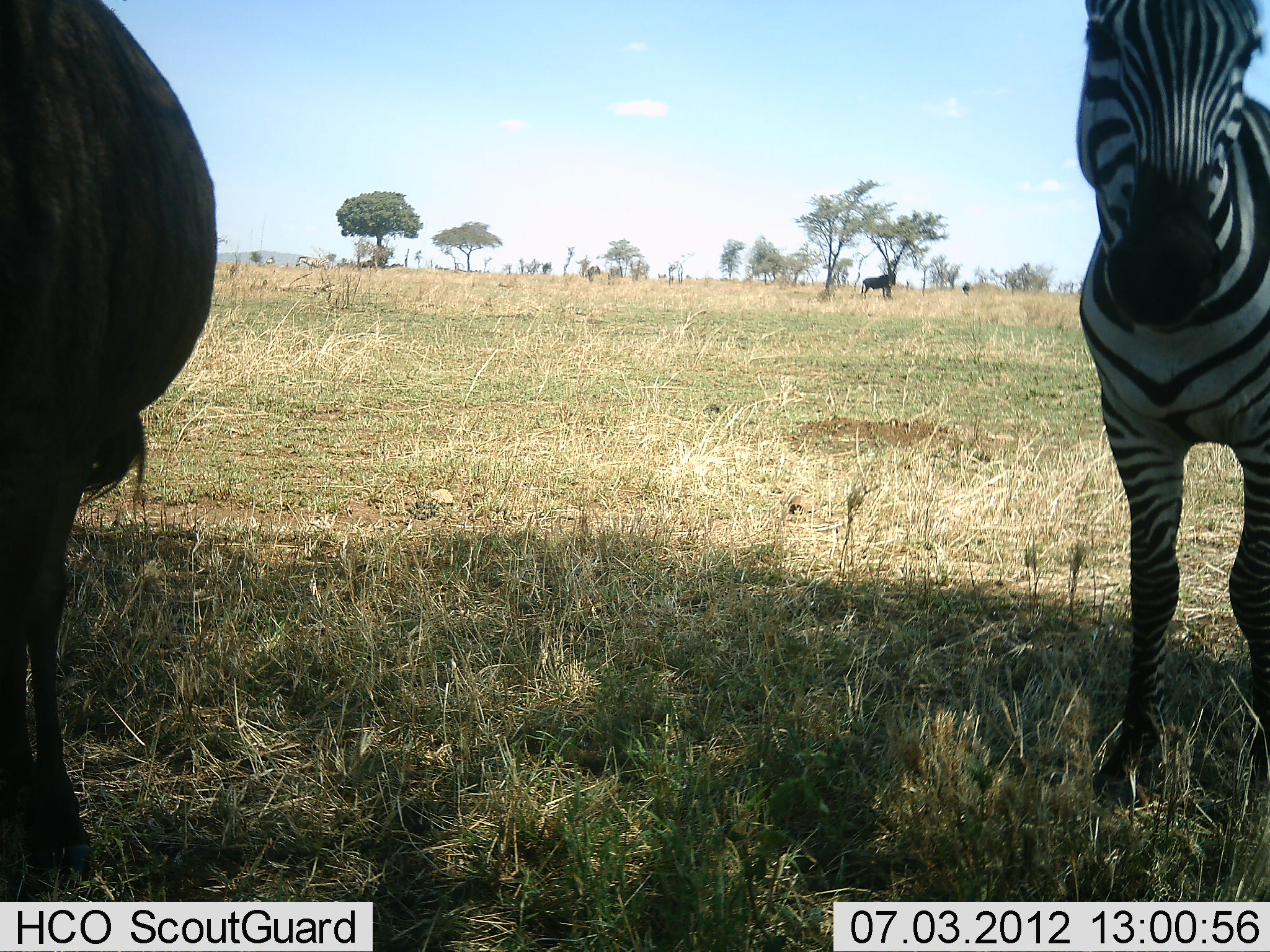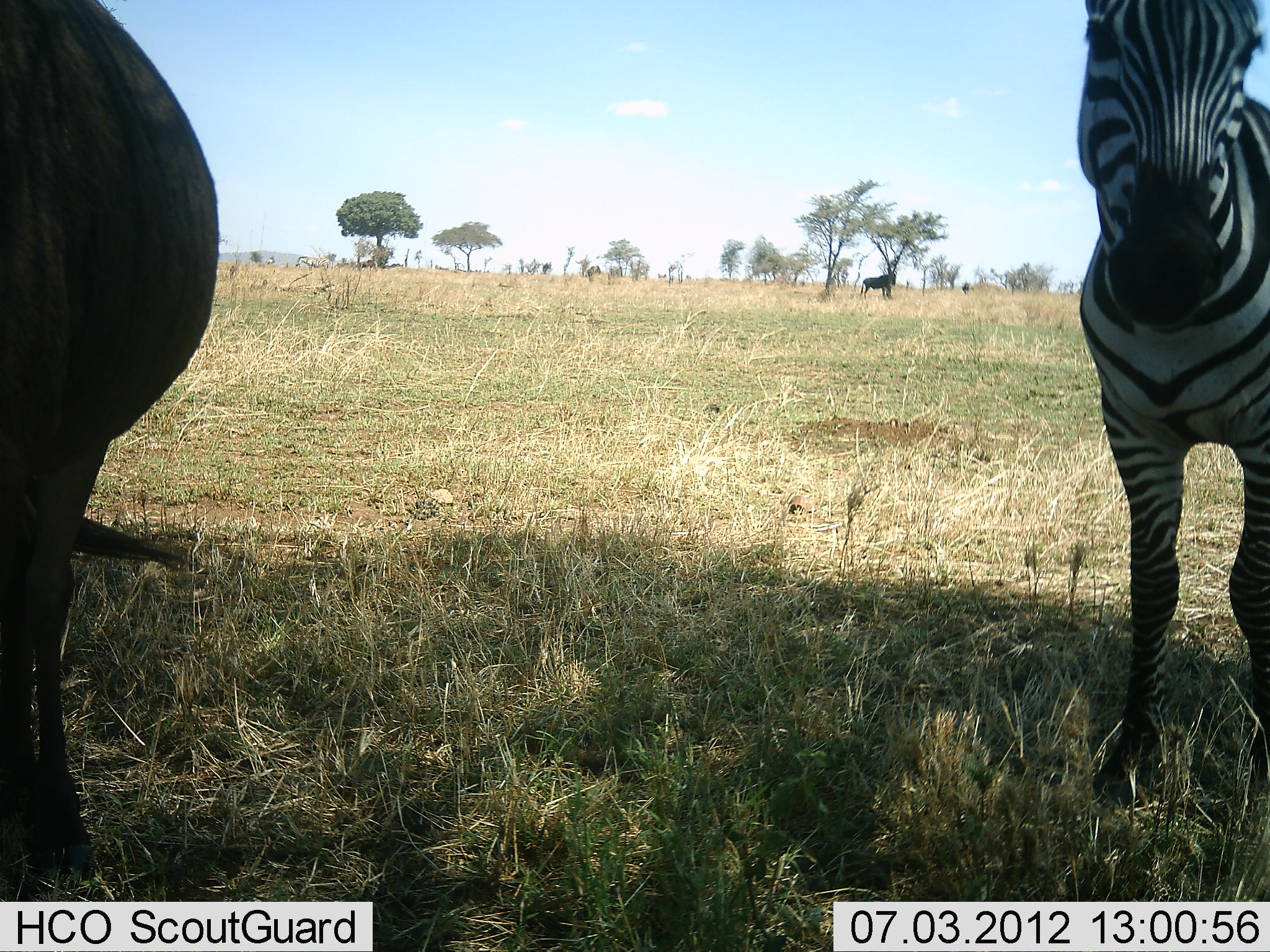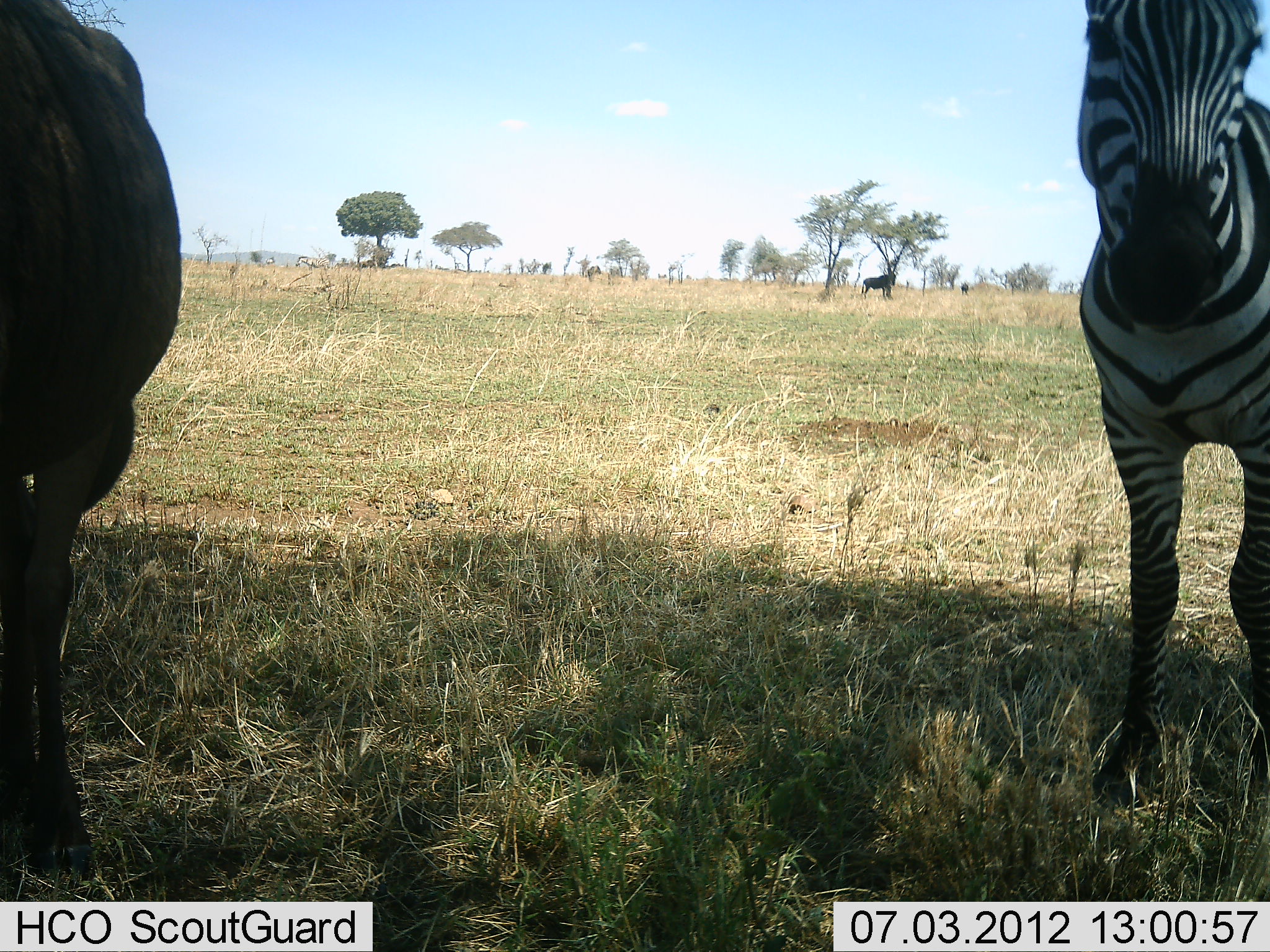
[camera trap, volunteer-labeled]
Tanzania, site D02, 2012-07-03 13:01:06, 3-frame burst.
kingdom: Animalia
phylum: Chordata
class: Mammalia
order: Perissodactyla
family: Equidae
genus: Equus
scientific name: Equus quagga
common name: plains zebra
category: zebra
Zebra (plains zebra) (Equus quagga), count 2. Behavior (volunteer vote fractions): standing 100%, resting 0%, moving 0%, interacting 0%. Young present (vote fraction): 0%. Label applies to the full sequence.